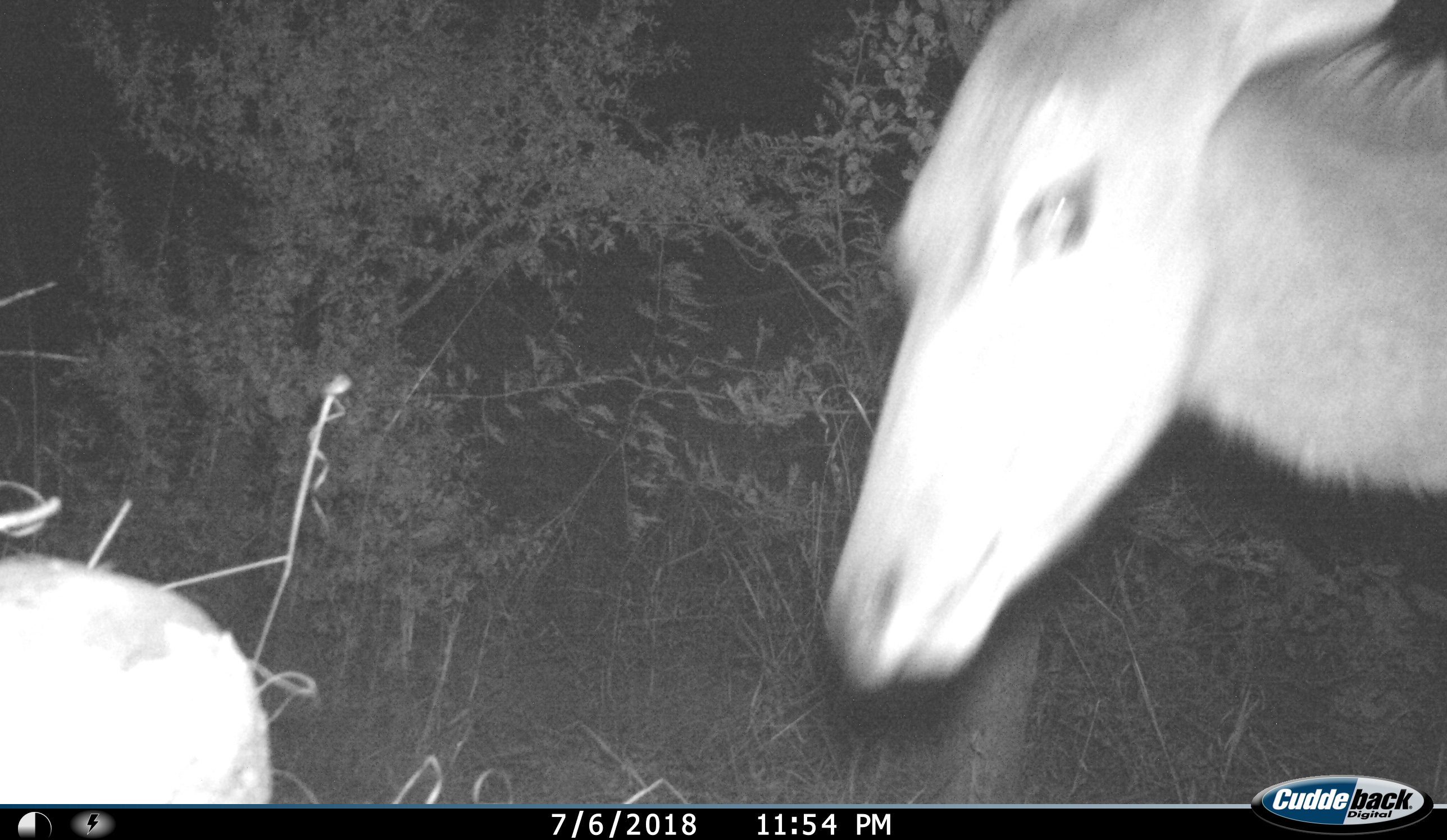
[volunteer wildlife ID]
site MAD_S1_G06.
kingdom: Animalia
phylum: Chordata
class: Mammalia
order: Artiodactyla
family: Bovidae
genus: Aepyceros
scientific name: Aepyceros melampus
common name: impala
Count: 2.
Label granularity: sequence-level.